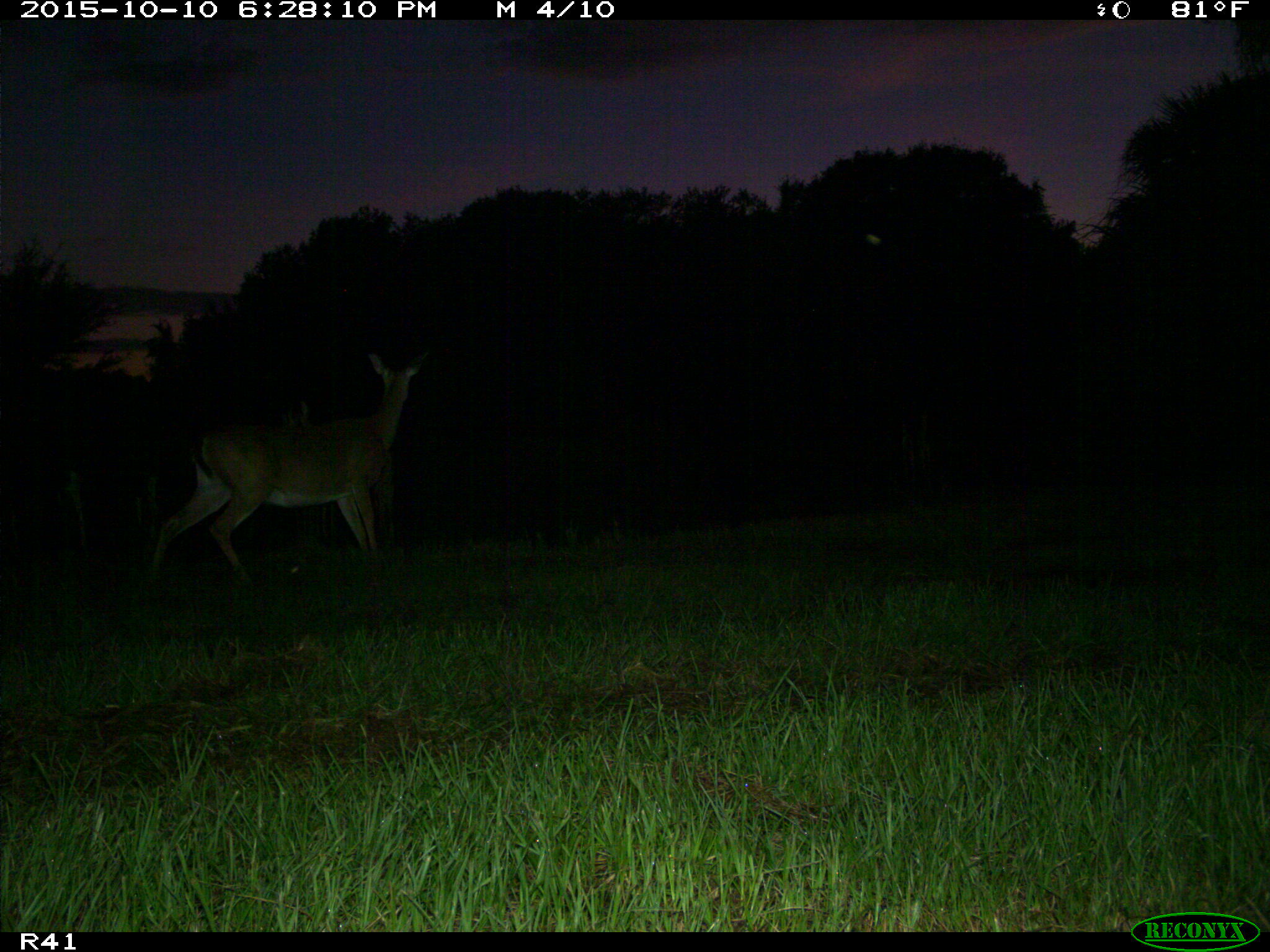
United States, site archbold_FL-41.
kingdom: Animalia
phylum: Chordata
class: Mammalia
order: Artiodactyla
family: Cervidae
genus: Odocoileus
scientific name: Odocoileus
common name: deer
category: unidentified deer